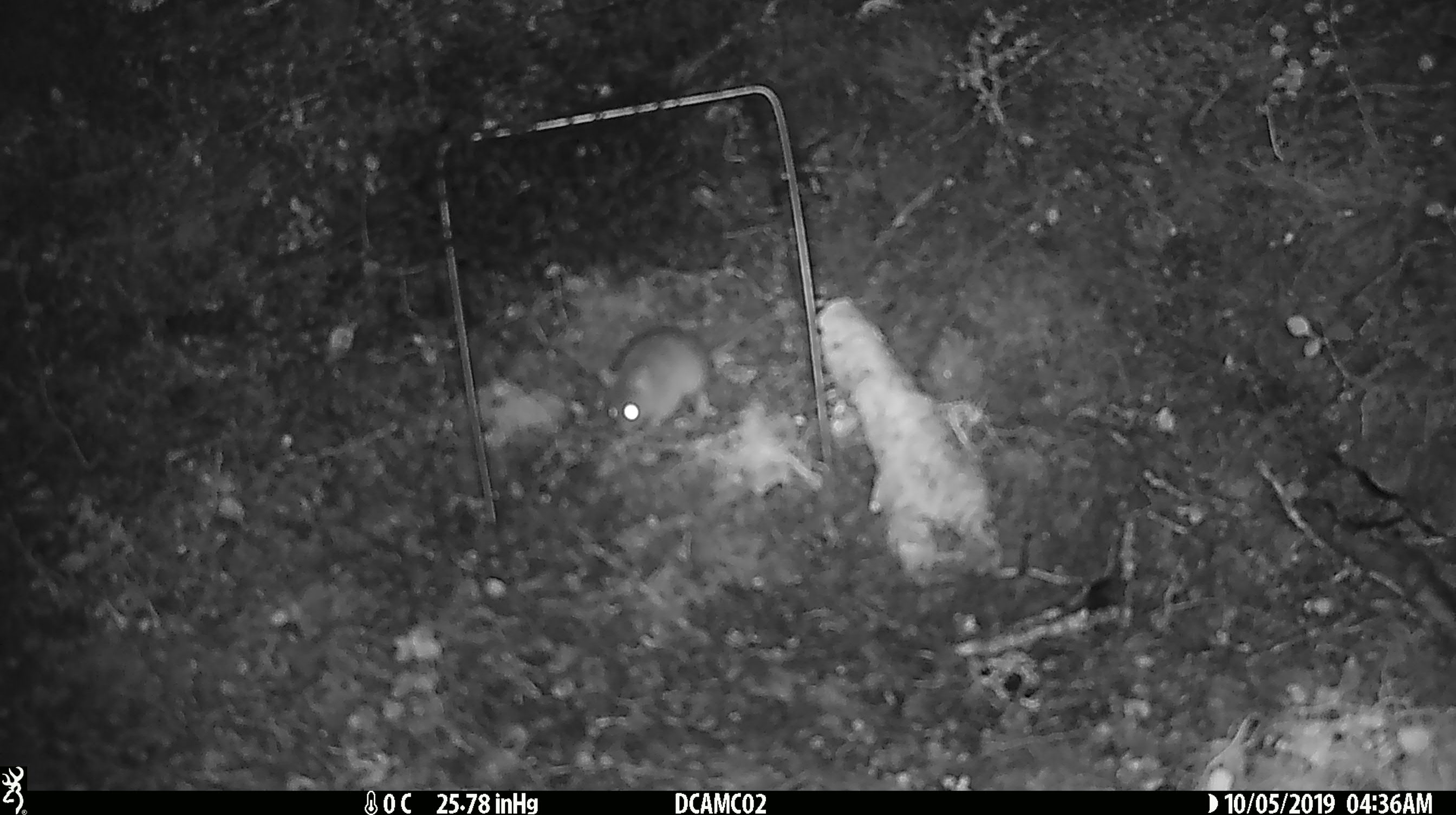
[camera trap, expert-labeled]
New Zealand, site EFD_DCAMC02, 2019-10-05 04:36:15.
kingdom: Animalia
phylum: Chordata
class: Mammalia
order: Rodentia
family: Muridae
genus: Mus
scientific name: Mus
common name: mouse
Mouse (Mus).